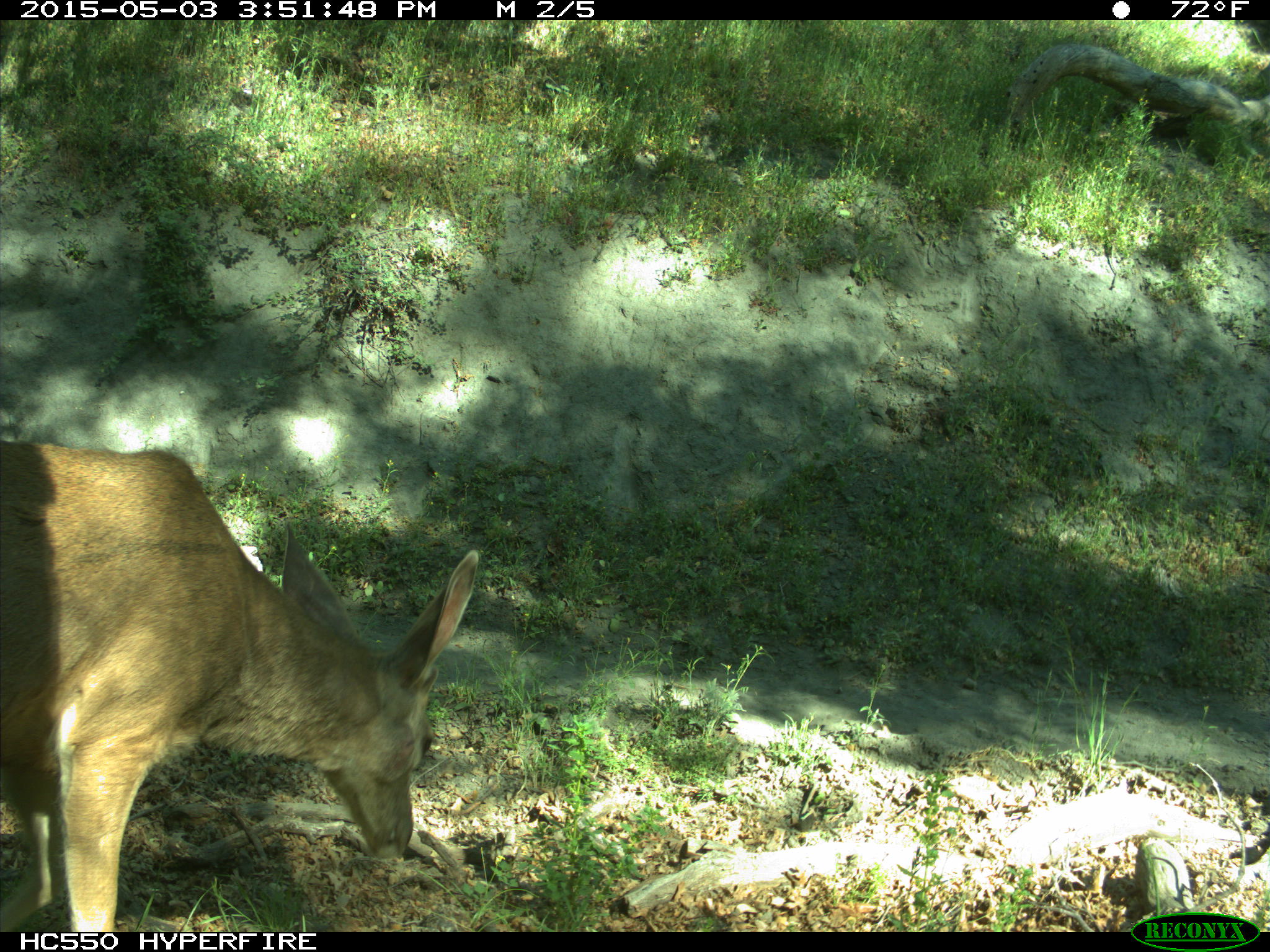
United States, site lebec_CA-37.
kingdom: Animalia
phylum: Chordata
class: Mammalia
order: Artiodactyla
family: Cervidae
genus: Odocoileus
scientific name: Odocoileus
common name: deer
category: unidentified deer